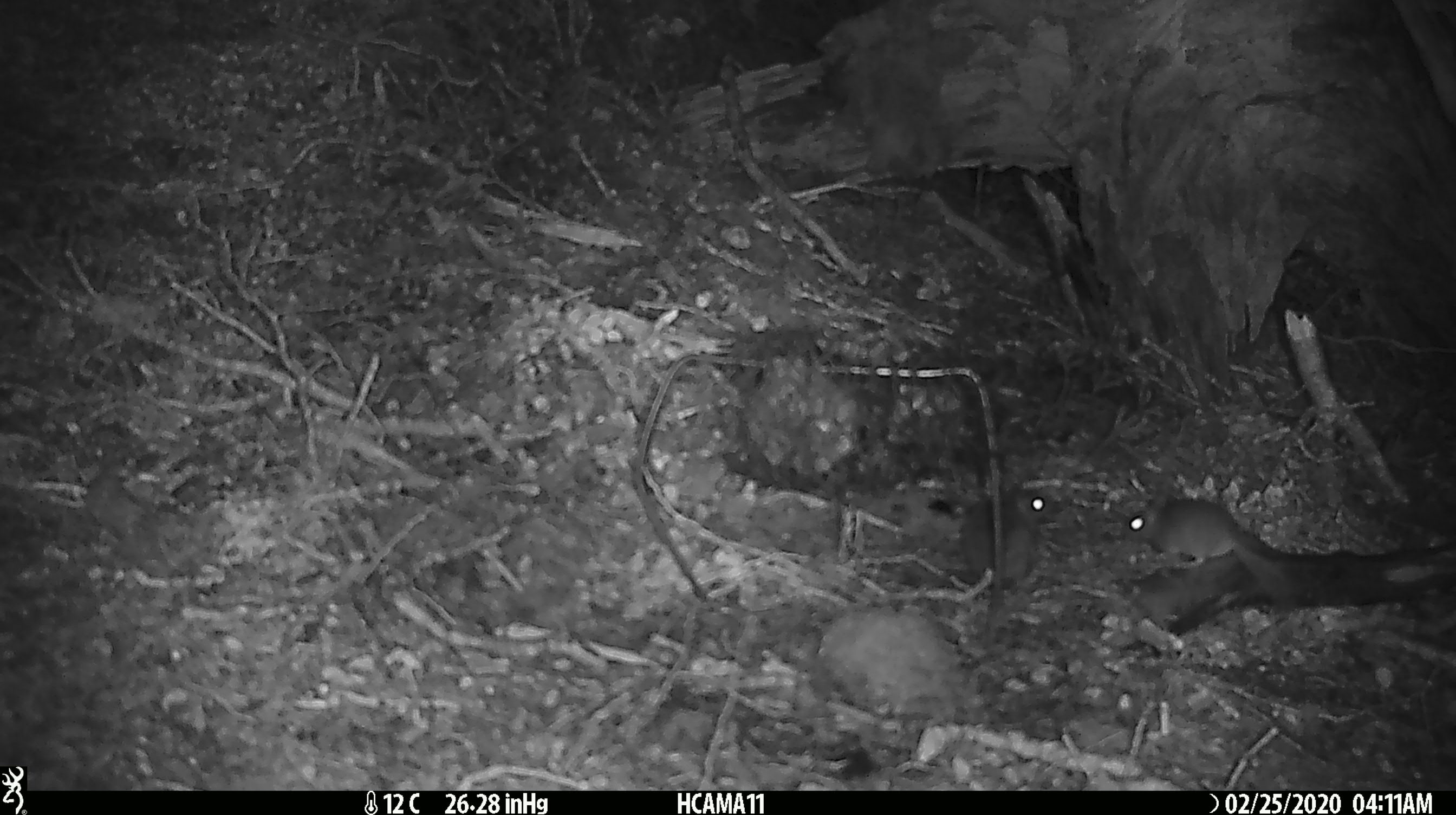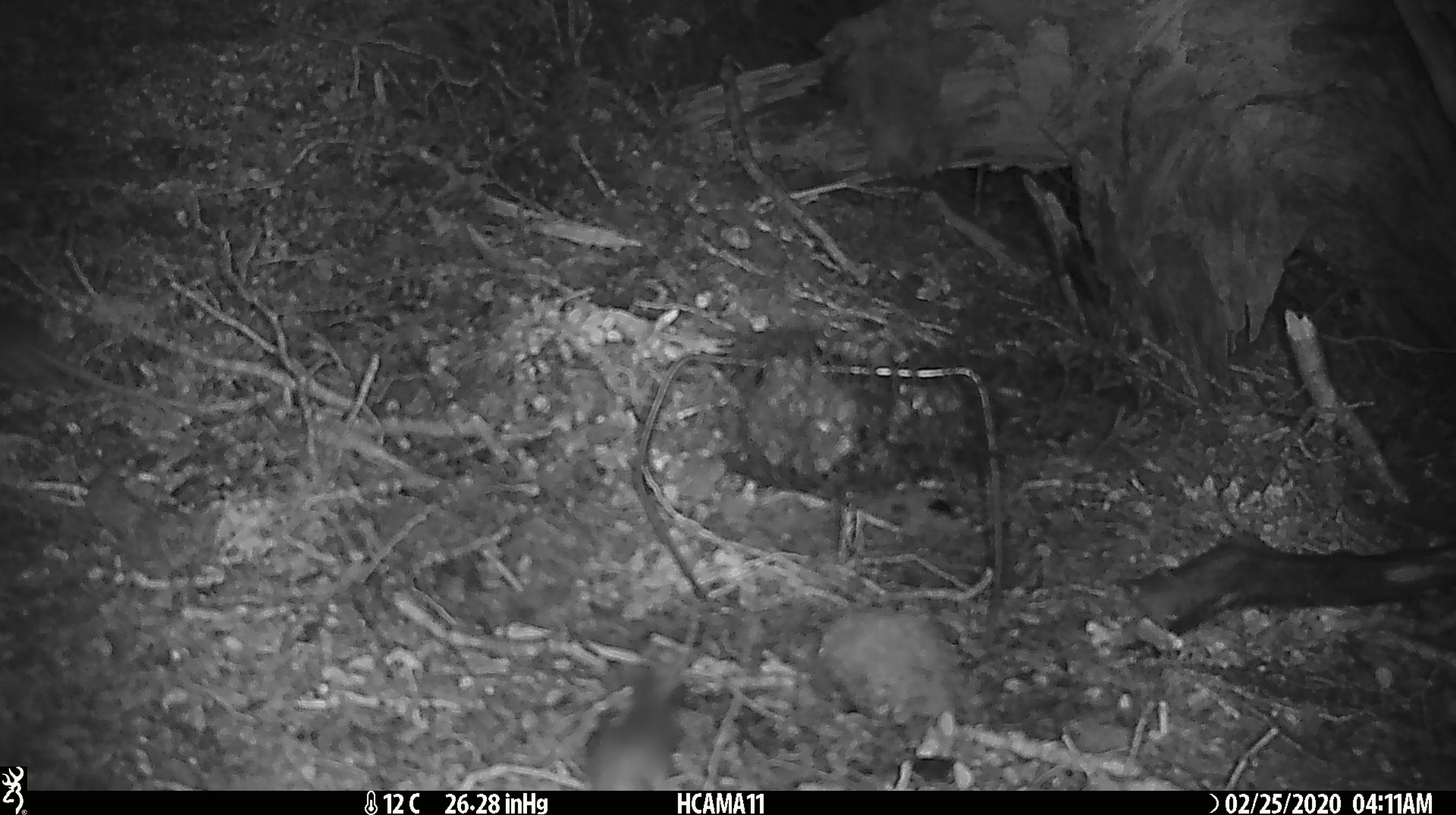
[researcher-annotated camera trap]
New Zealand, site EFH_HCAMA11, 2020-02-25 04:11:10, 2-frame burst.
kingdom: Animalia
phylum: Chordata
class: Mammalia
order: Rodentia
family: Muridae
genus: Mus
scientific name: Mus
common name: mouse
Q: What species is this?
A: Mouse (Mus).